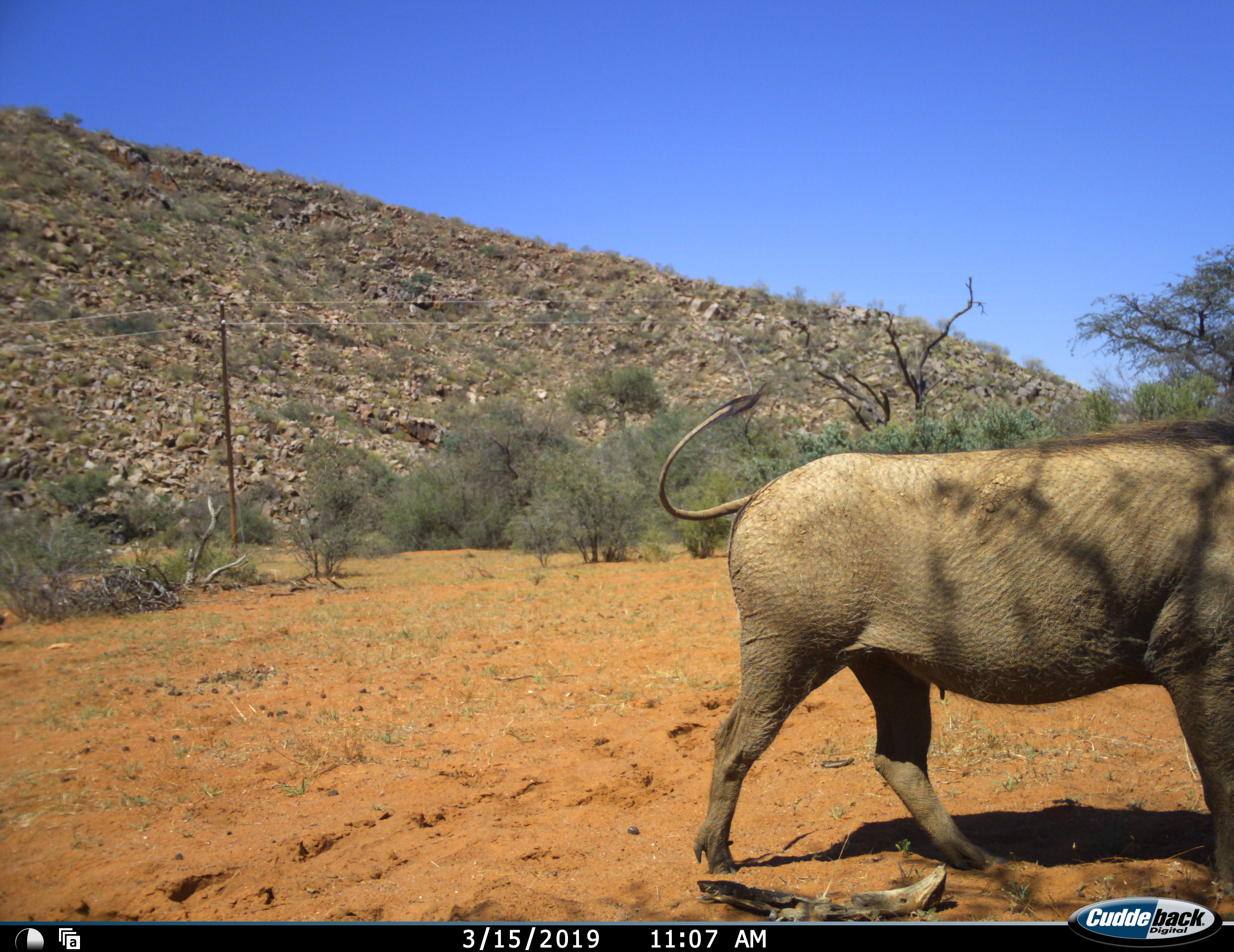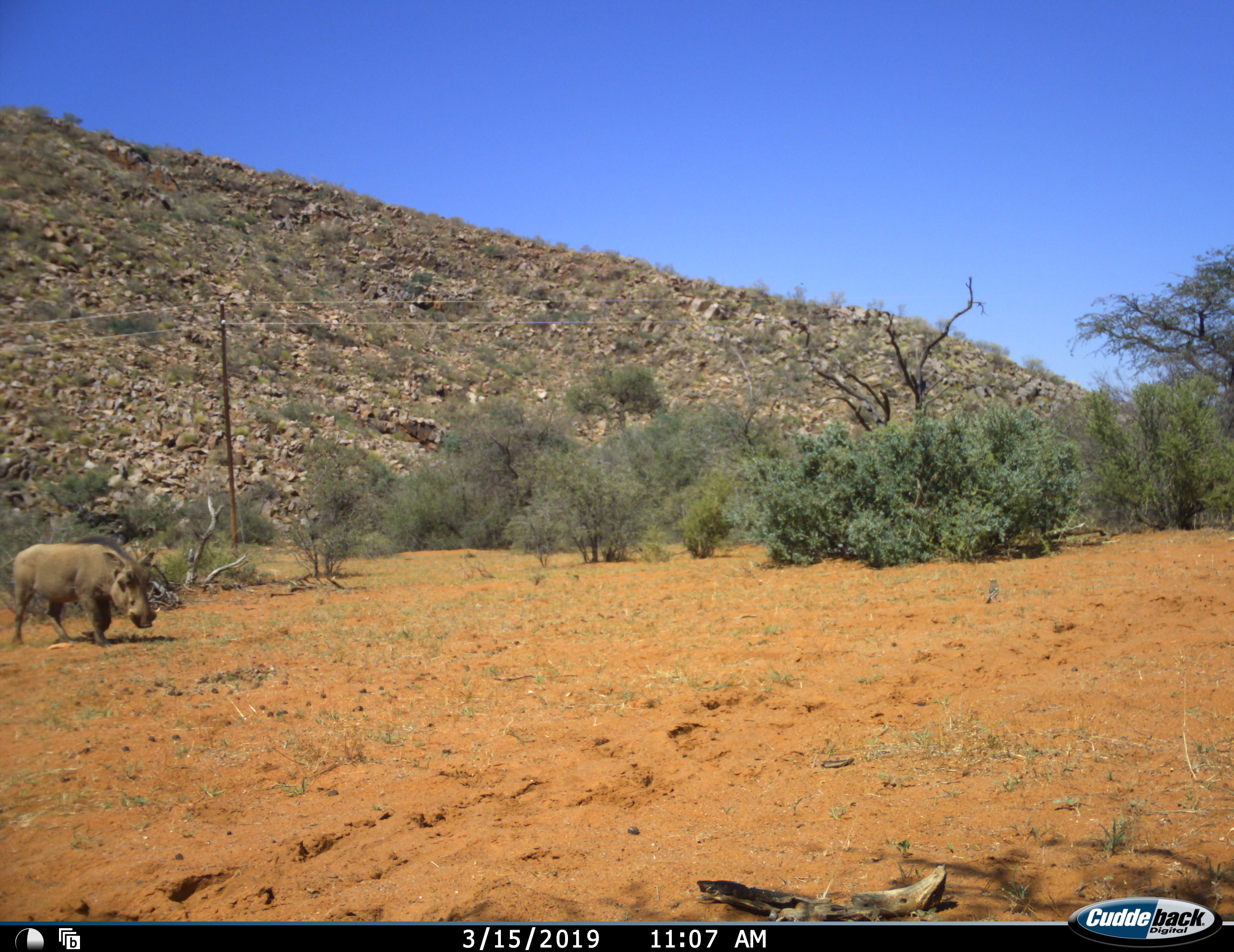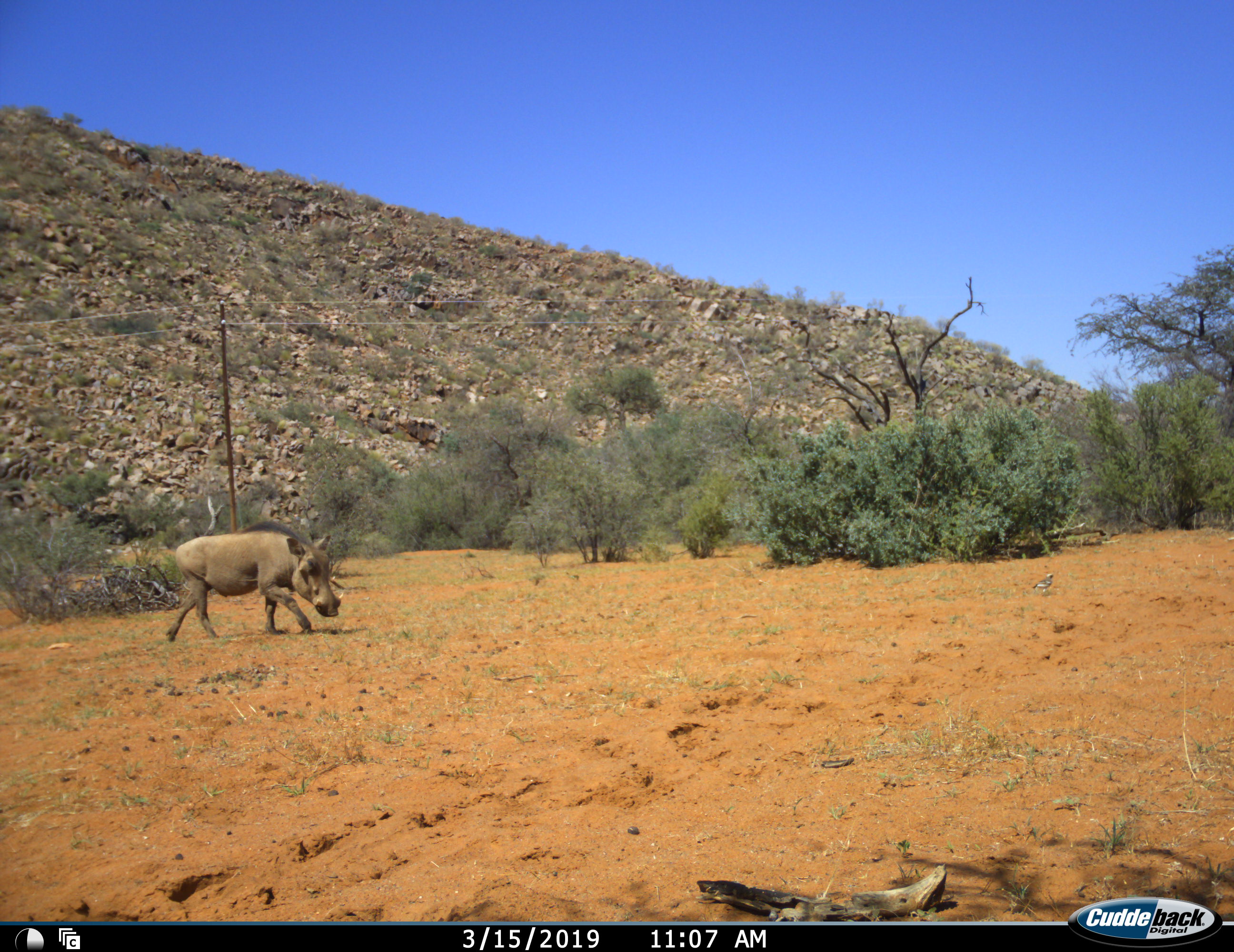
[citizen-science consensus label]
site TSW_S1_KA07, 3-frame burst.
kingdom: Animalia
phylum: Chordata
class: Mammalia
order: Artiodactyla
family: Suidae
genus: Phacochoerus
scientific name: Phacochoerus africanus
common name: warthog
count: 2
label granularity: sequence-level